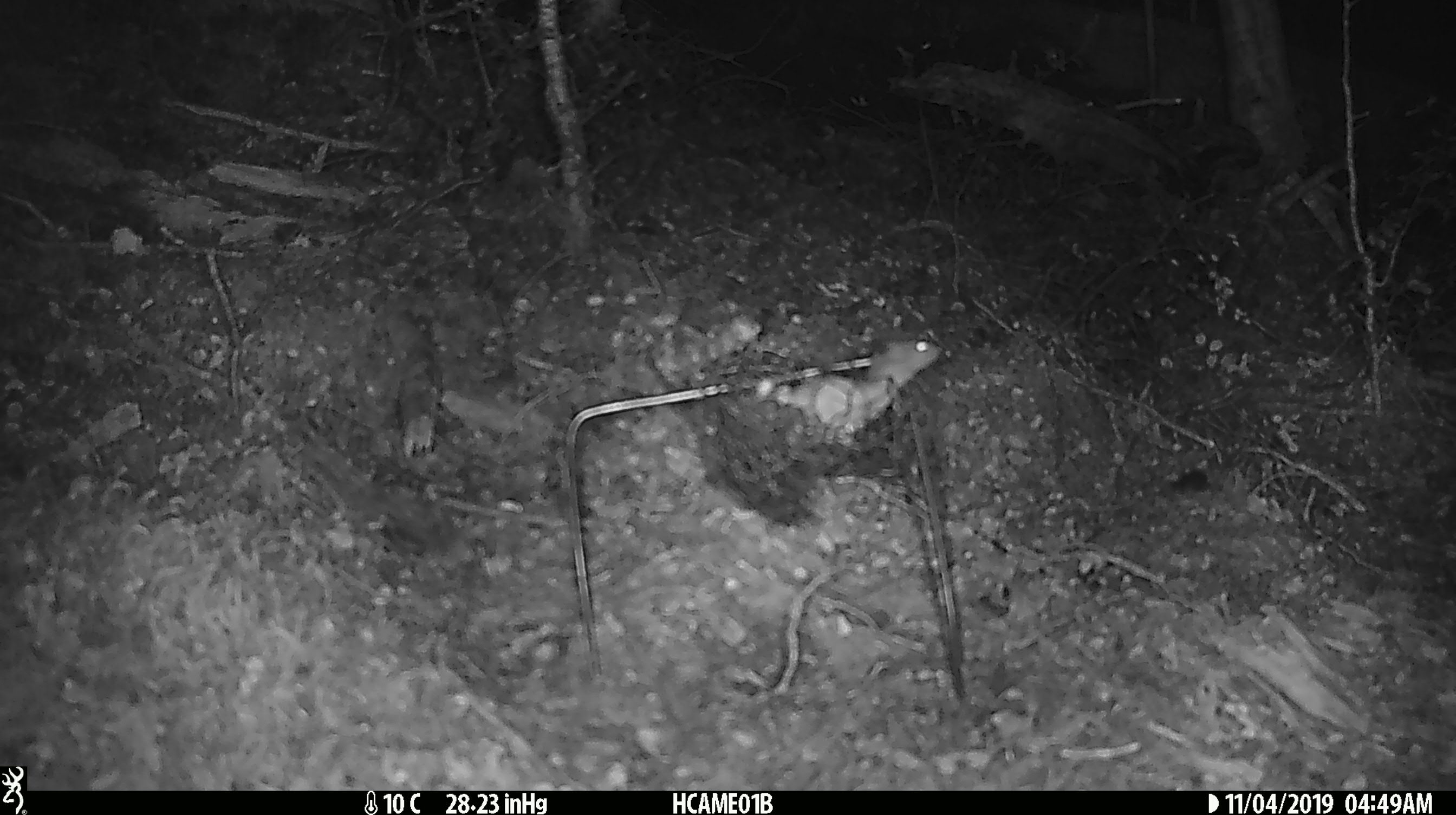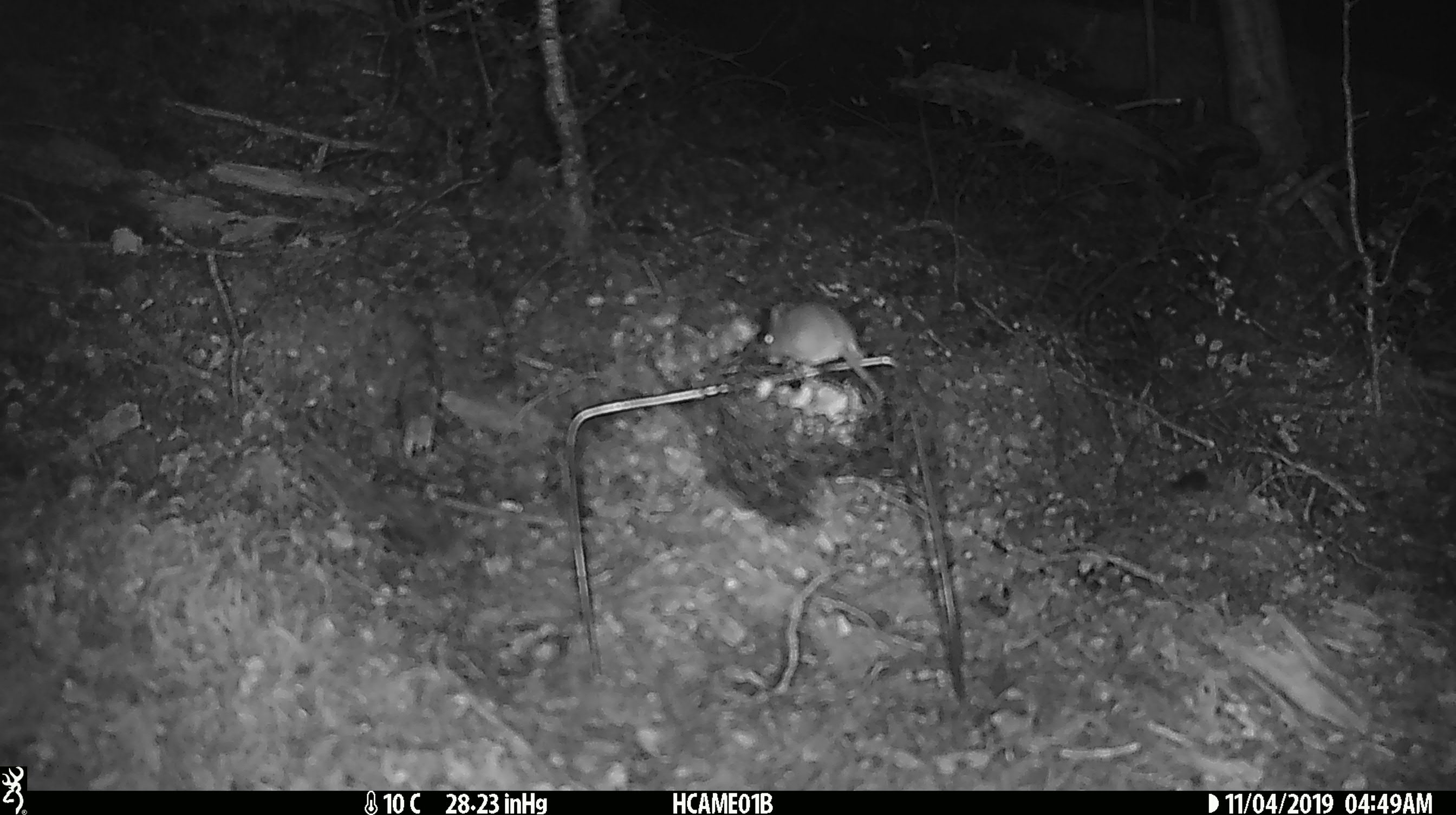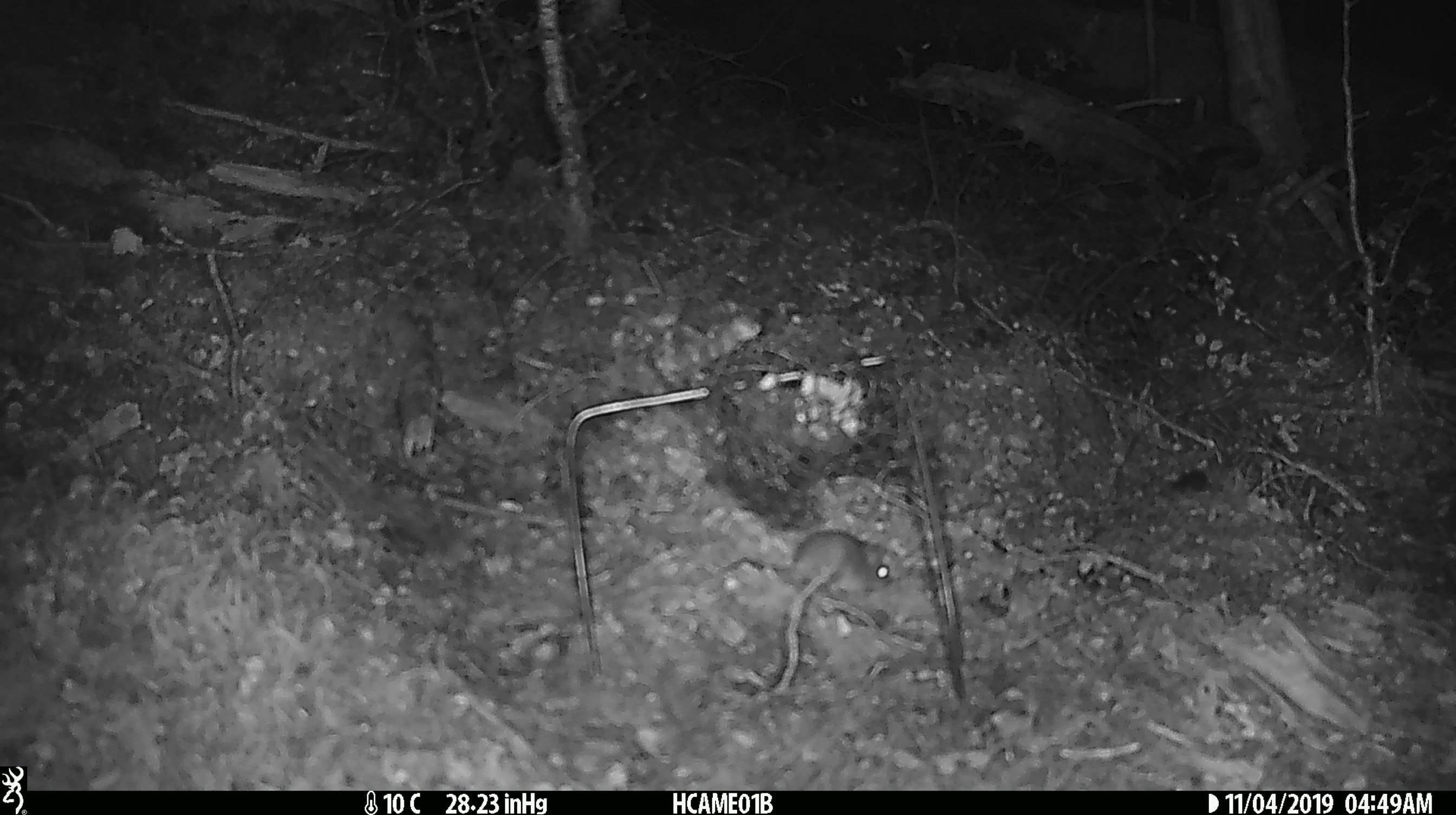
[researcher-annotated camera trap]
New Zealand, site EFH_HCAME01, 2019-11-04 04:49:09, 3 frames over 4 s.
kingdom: Animalia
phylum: Chordata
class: Mammalia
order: Rodentia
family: Muridae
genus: Mus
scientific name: Mus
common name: mouse